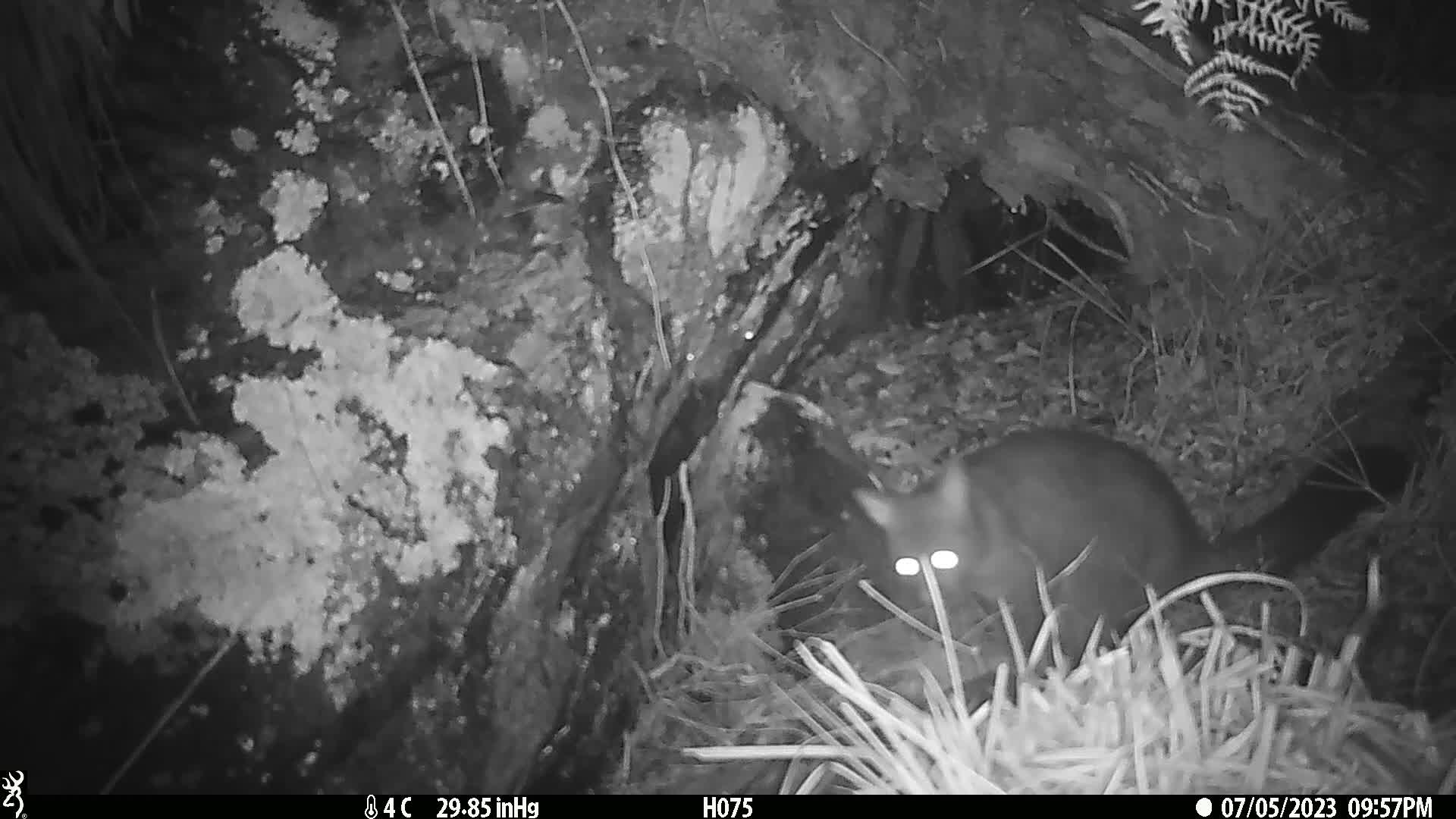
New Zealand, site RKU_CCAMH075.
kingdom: Animalia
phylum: Chordata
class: Mammalia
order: Diprotodontia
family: Phalangeridae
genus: Trichosurus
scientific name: Trichosurus vulpecula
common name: common brushtail possum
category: possum